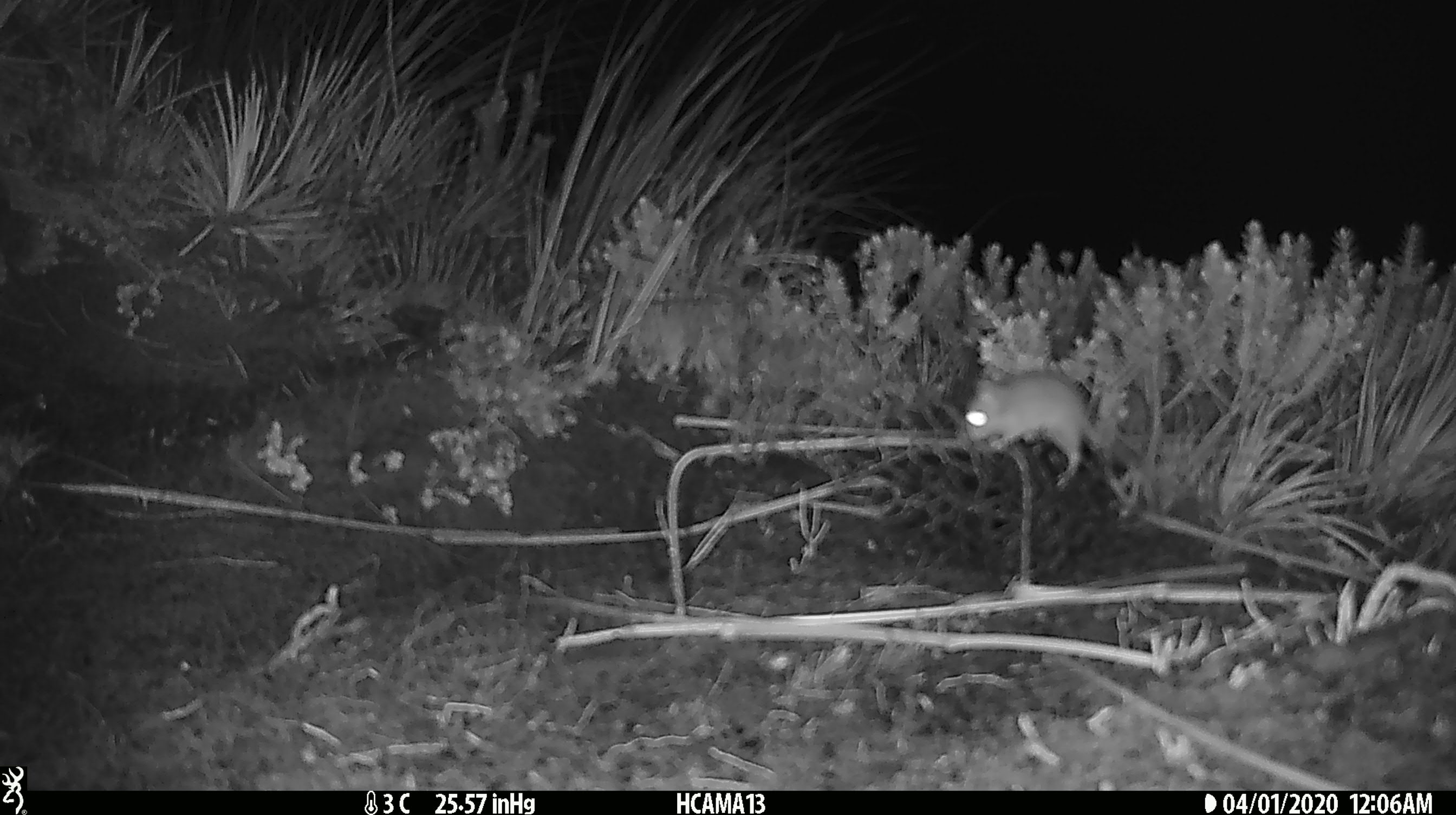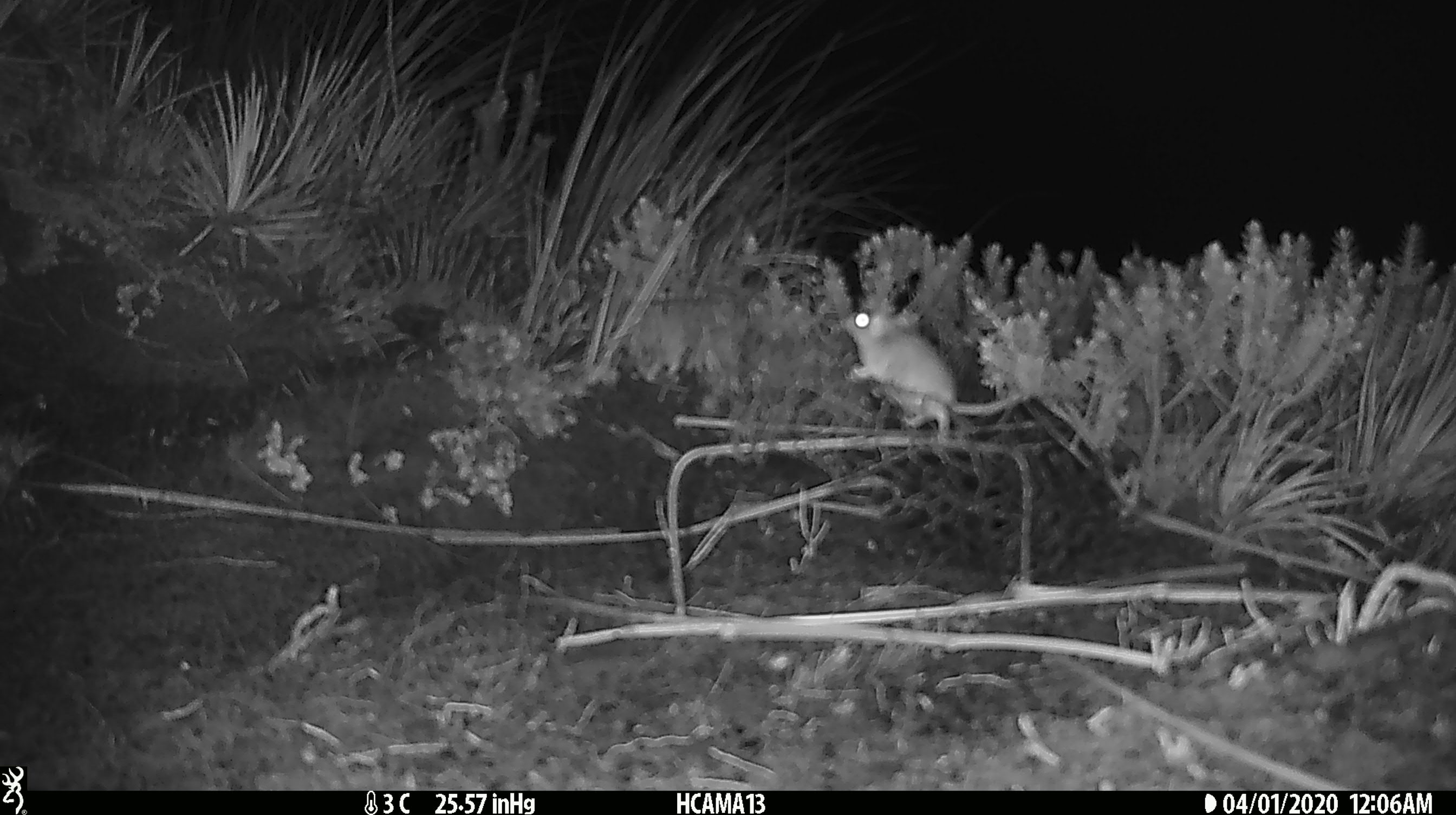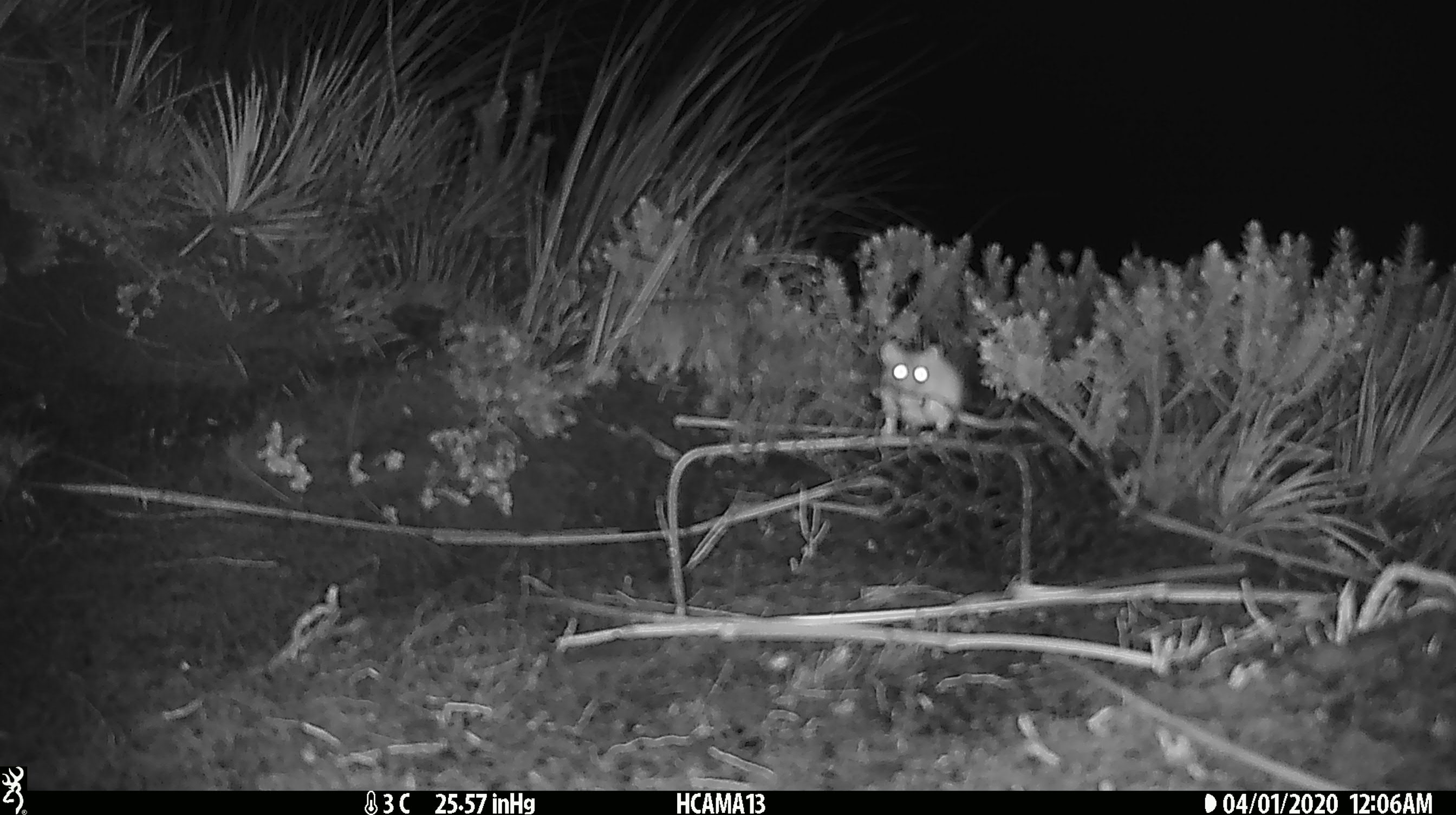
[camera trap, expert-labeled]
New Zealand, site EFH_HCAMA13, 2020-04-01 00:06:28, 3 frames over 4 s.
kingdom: Animalia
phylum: Chordata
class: Mammalia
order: Rodentia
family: Muridae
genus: Mus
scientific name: Mus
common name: mouse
Mouse (Mus).